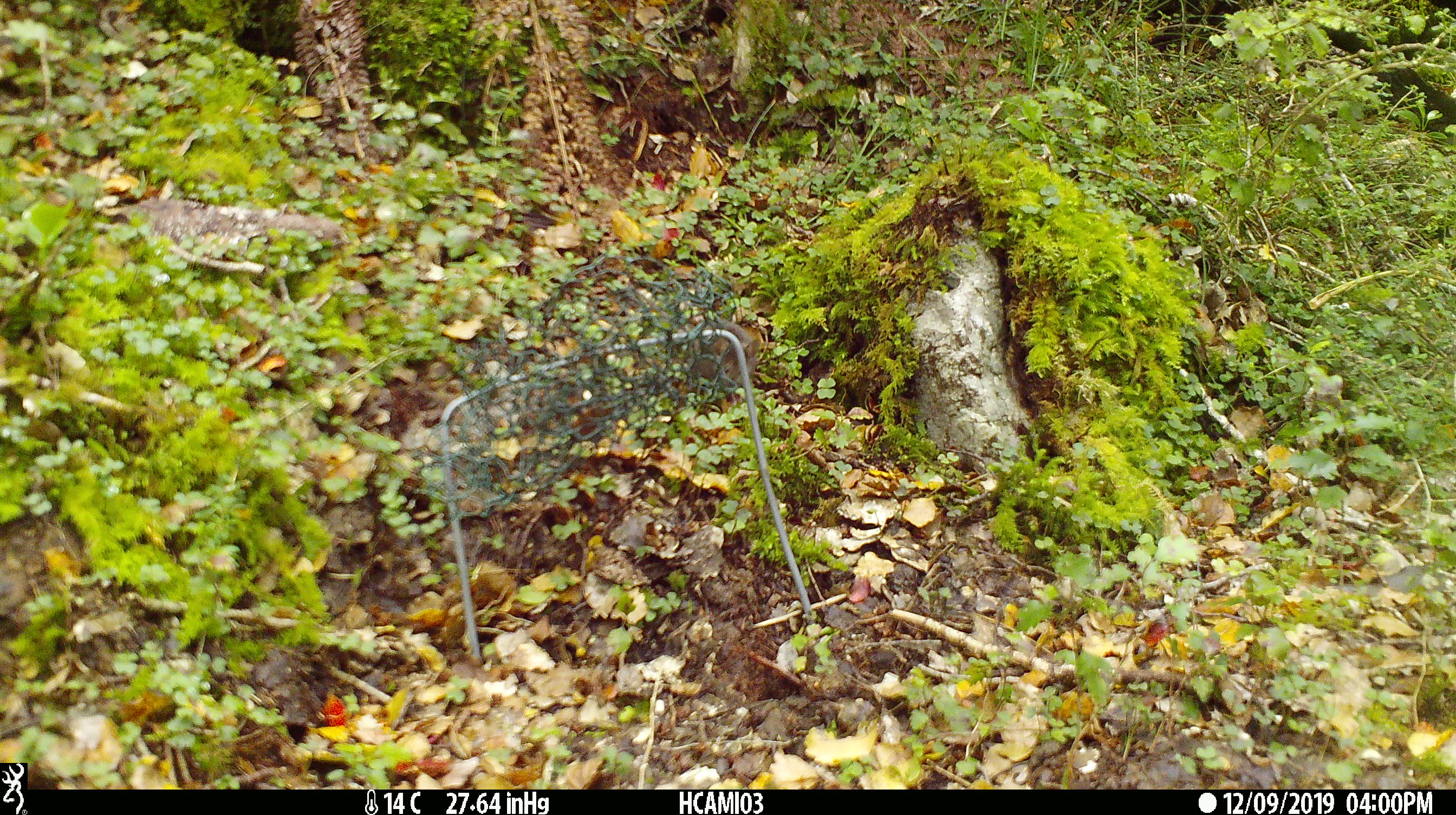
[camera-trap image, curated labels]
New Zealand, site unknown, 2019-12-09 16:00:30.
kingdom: Animalia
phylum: Chordata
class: Mammalia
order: Rodentia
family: Muridae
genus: Mus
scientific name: Mus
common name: mouse